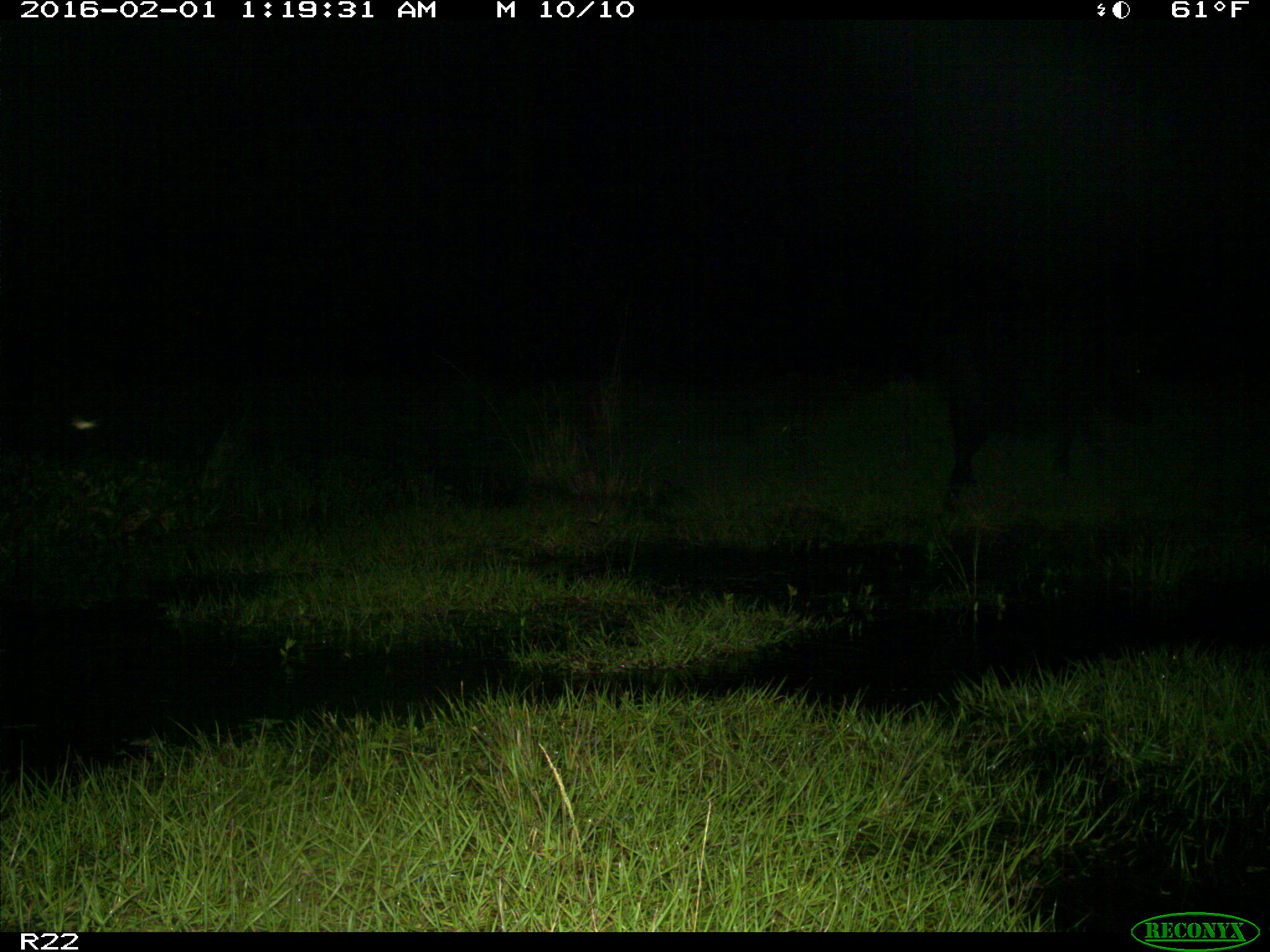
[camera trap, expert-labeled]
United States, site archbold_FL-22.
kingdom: Animalia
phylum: Chordata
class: Mammalia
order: Artiodactyla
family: Suidae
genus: Sus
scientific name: Sus scrofa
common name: wild boar